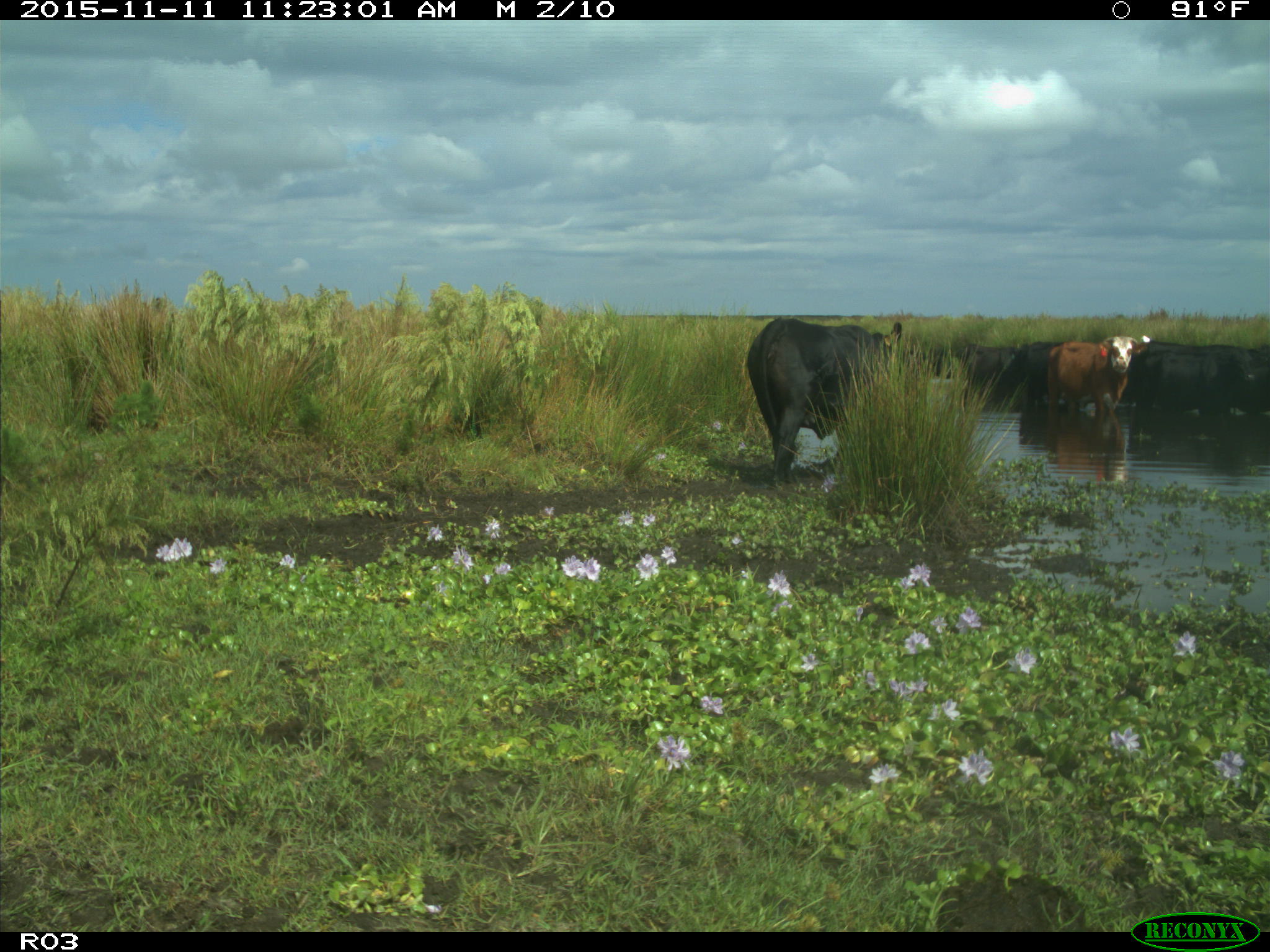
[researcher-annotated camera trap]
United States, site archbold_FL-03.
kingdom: Animalia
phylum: Chordata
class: Mammalia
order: Artiodactyla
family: Bovidae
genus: Bos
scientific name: Bos taurus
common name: domestic cow